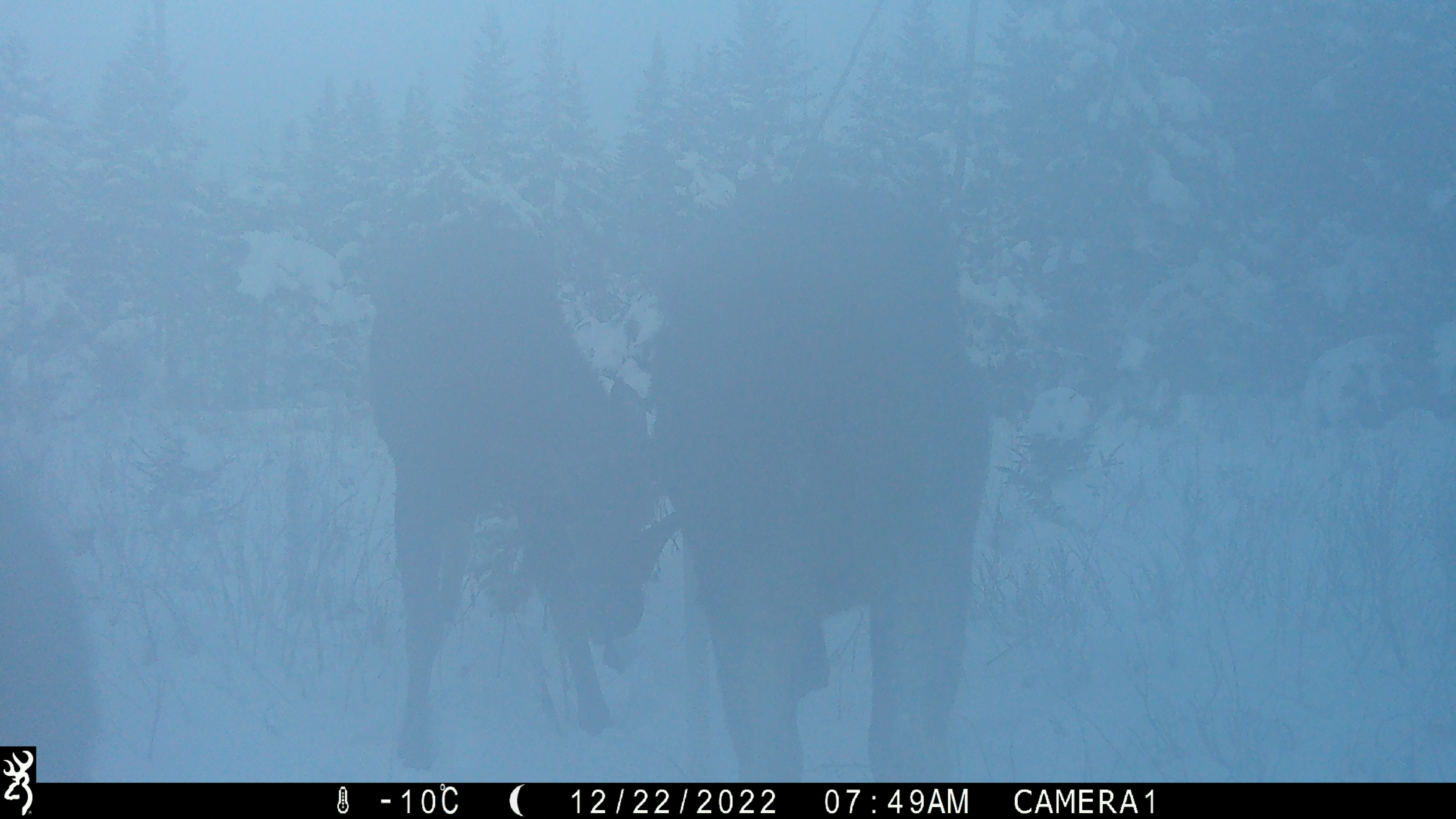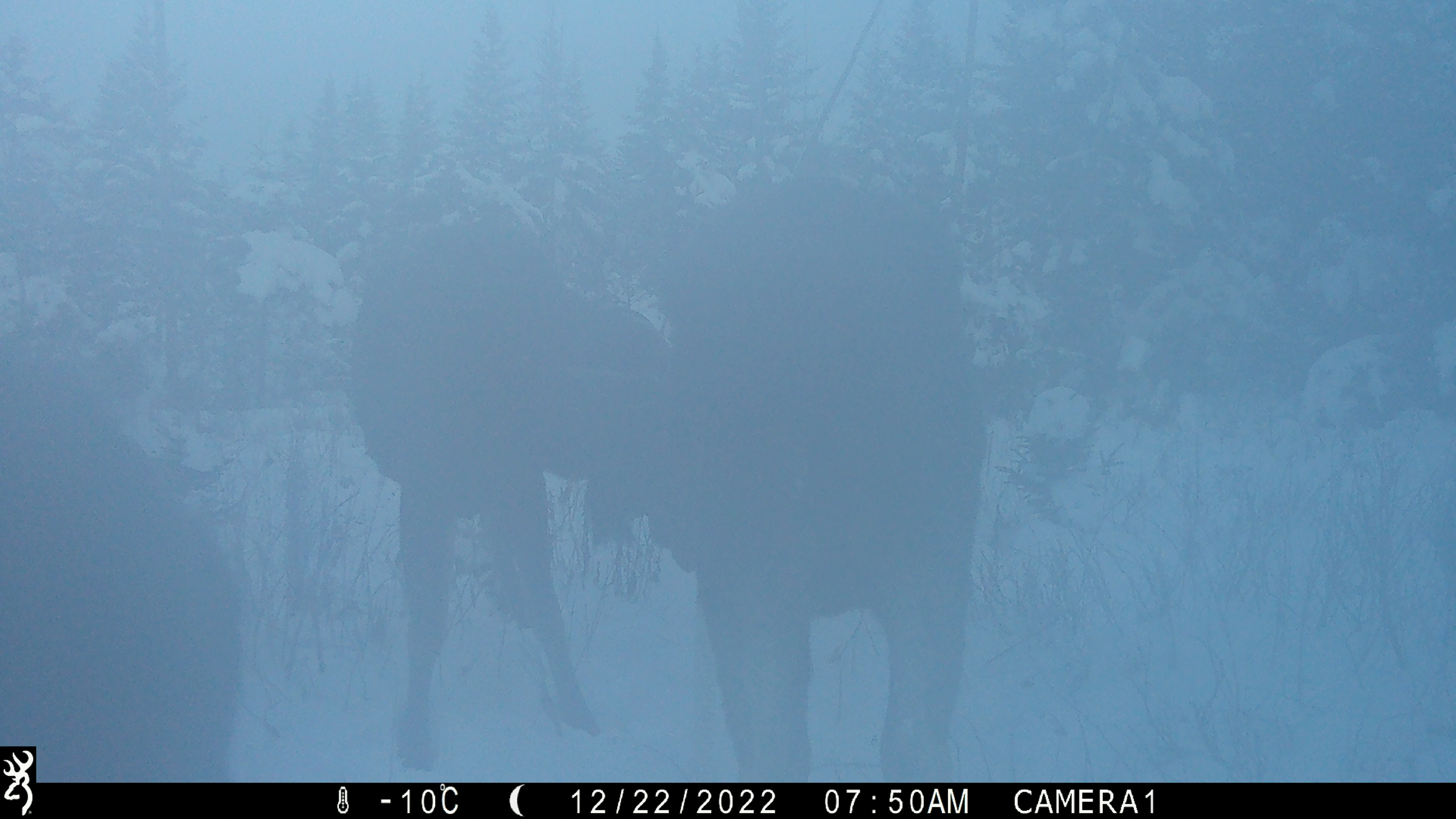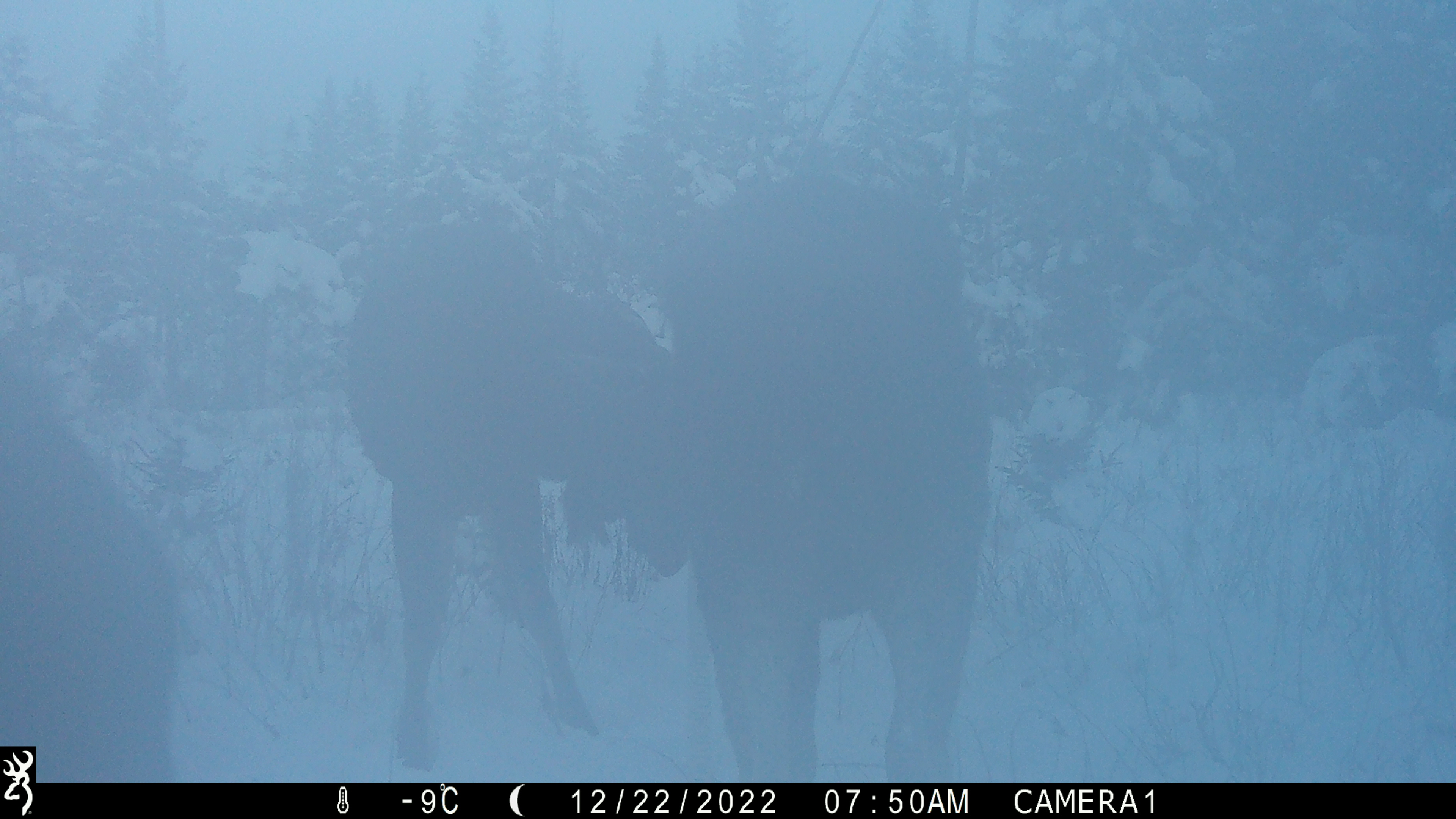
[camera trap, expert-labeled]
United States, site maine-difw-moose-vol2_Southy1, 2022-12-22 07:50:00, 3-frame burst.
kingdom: Animalia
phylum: Chordata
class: Mammalia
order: Artiodactyla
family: Cervidae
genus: Alces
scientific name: Alces alces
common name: moose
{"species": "moose (Alces alces)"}